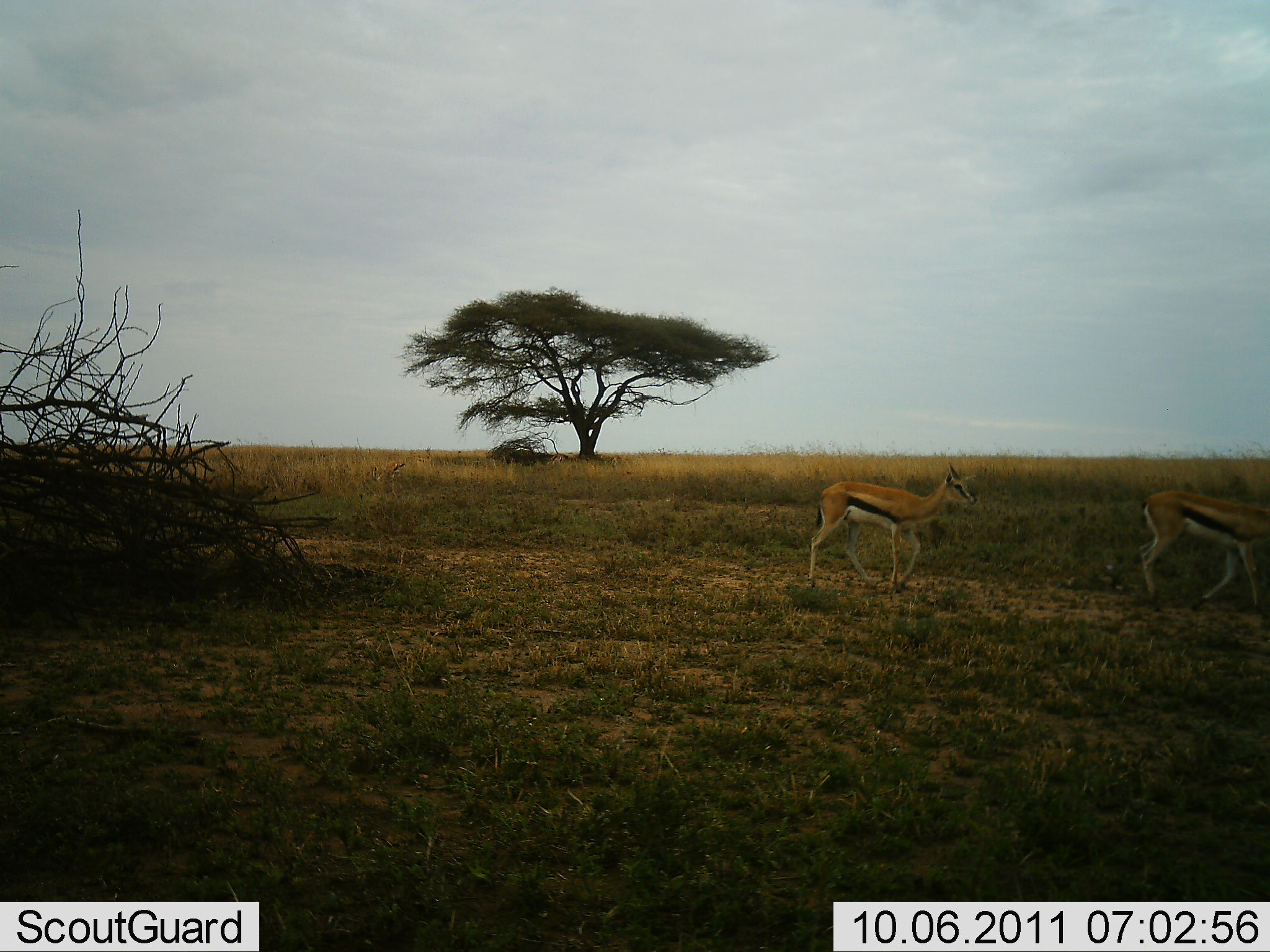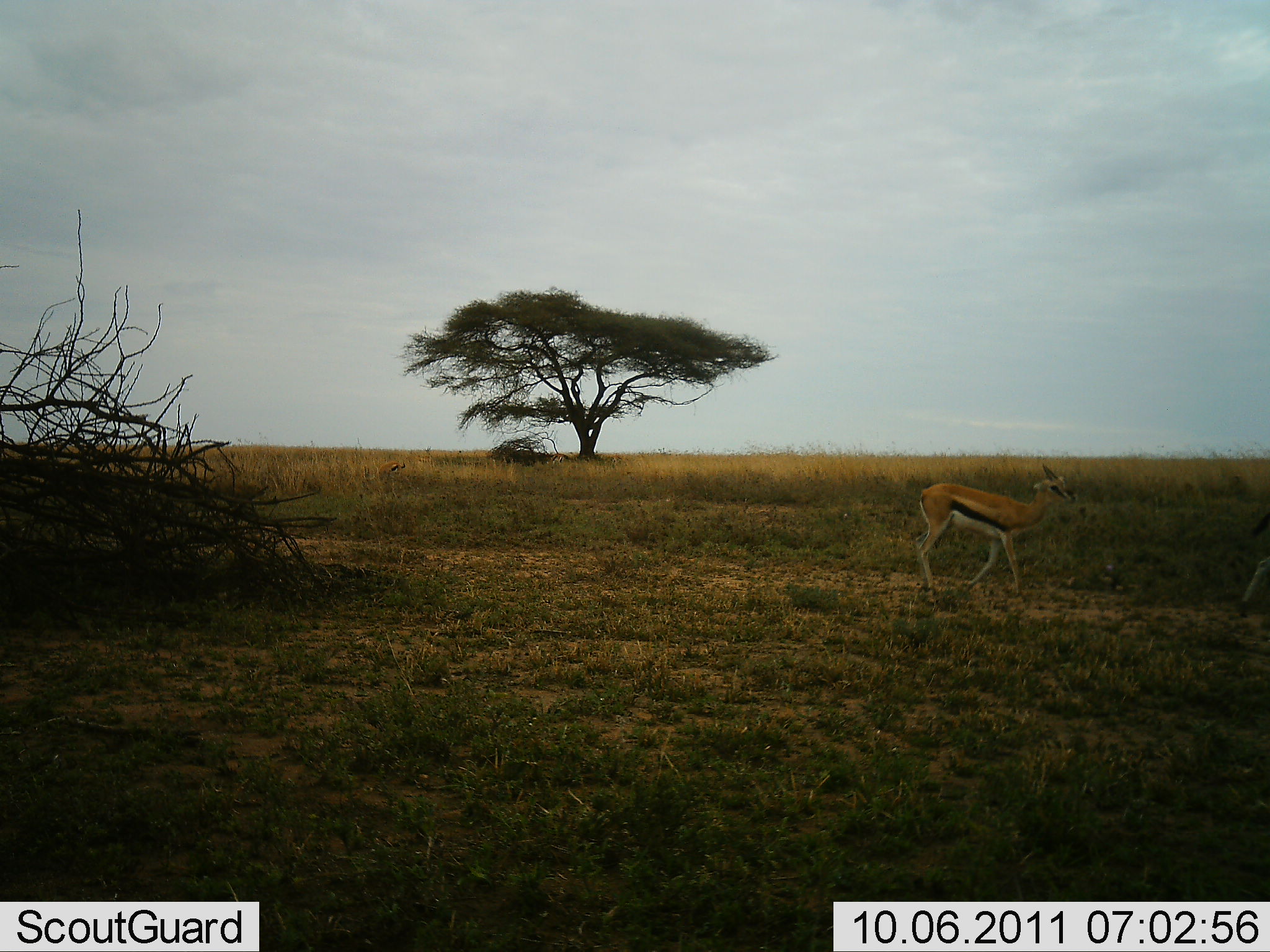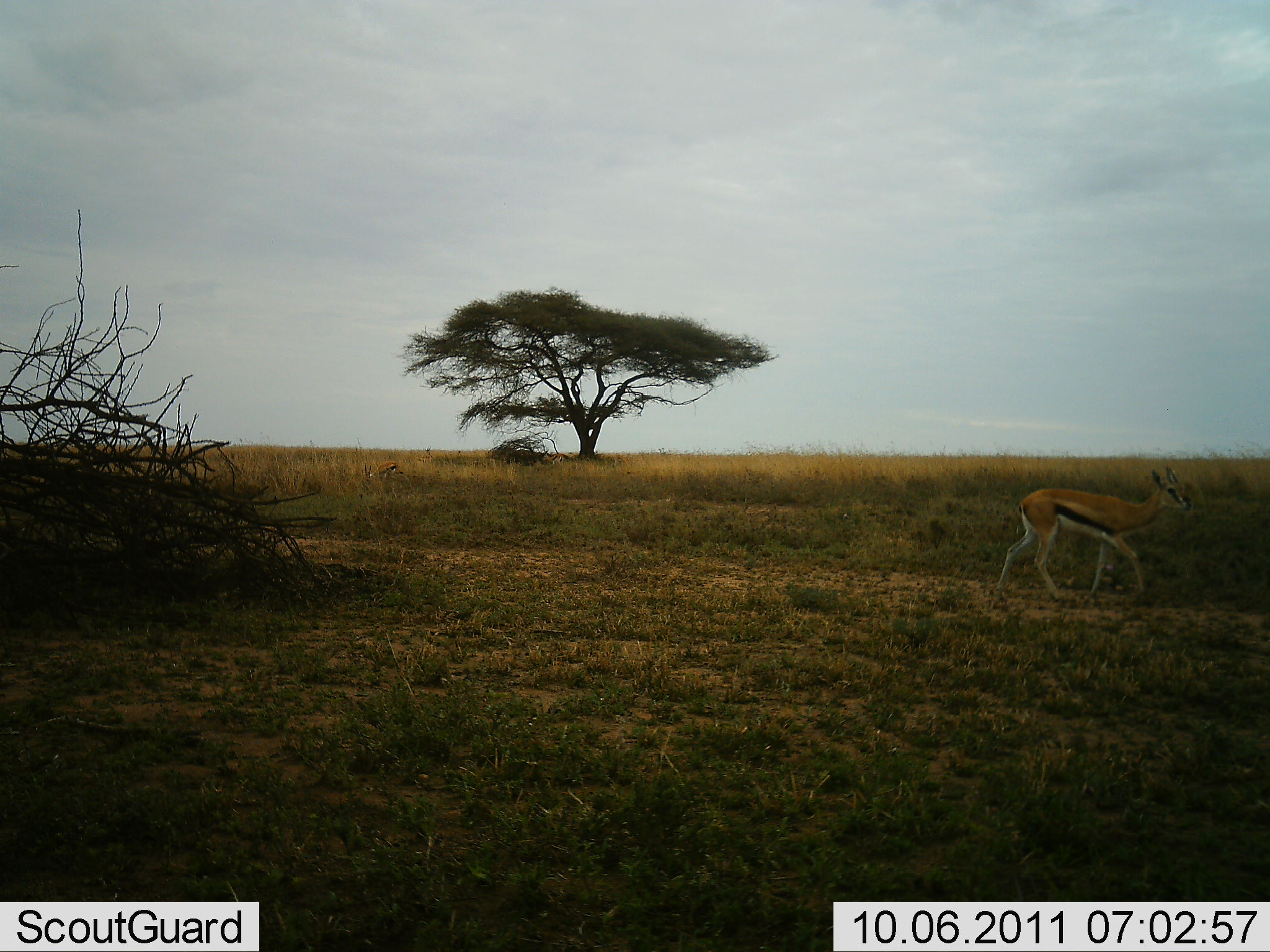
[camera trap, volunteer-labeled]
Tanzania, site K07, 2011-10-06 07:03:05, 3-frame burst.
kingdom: Animalia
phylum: Chordata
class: Mammalia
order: Artiodactyla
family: Bovidae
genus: Eudorcas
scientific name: Eudorcas thomsonii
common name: thomson's gazelle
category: gazellethomsons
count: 2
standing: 6%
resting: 0%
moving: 100%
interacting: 0%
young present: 11%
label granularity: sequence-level